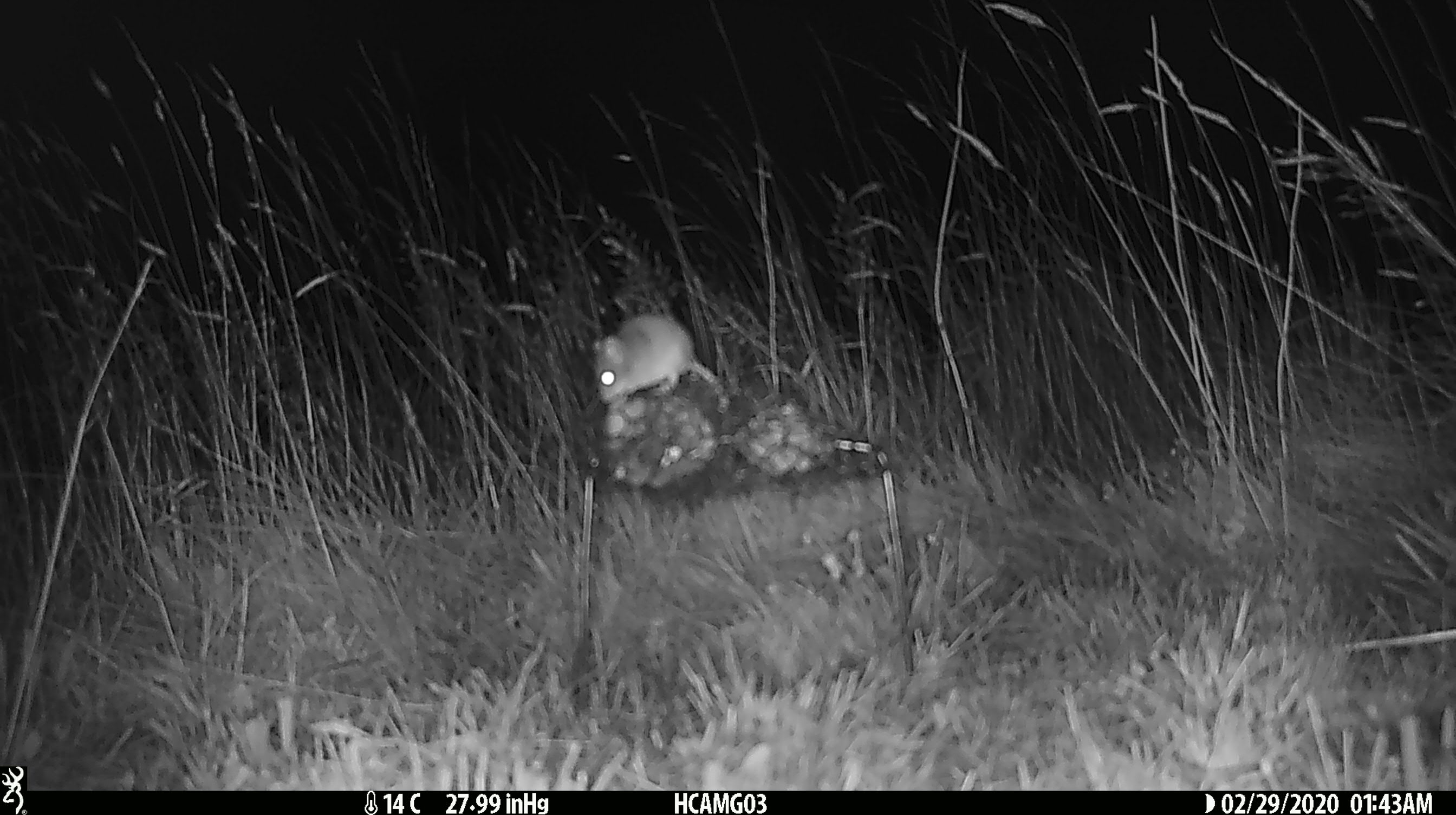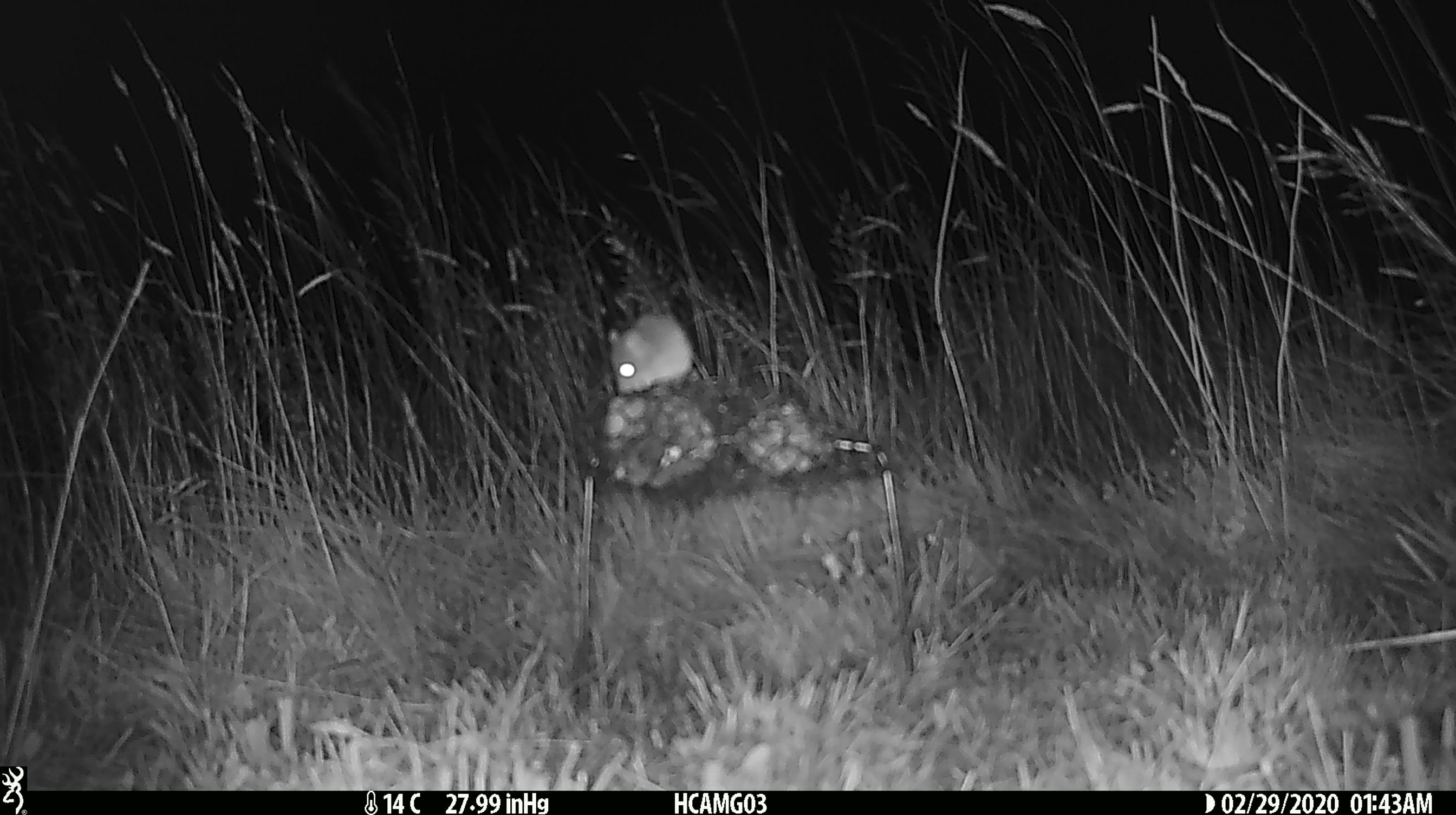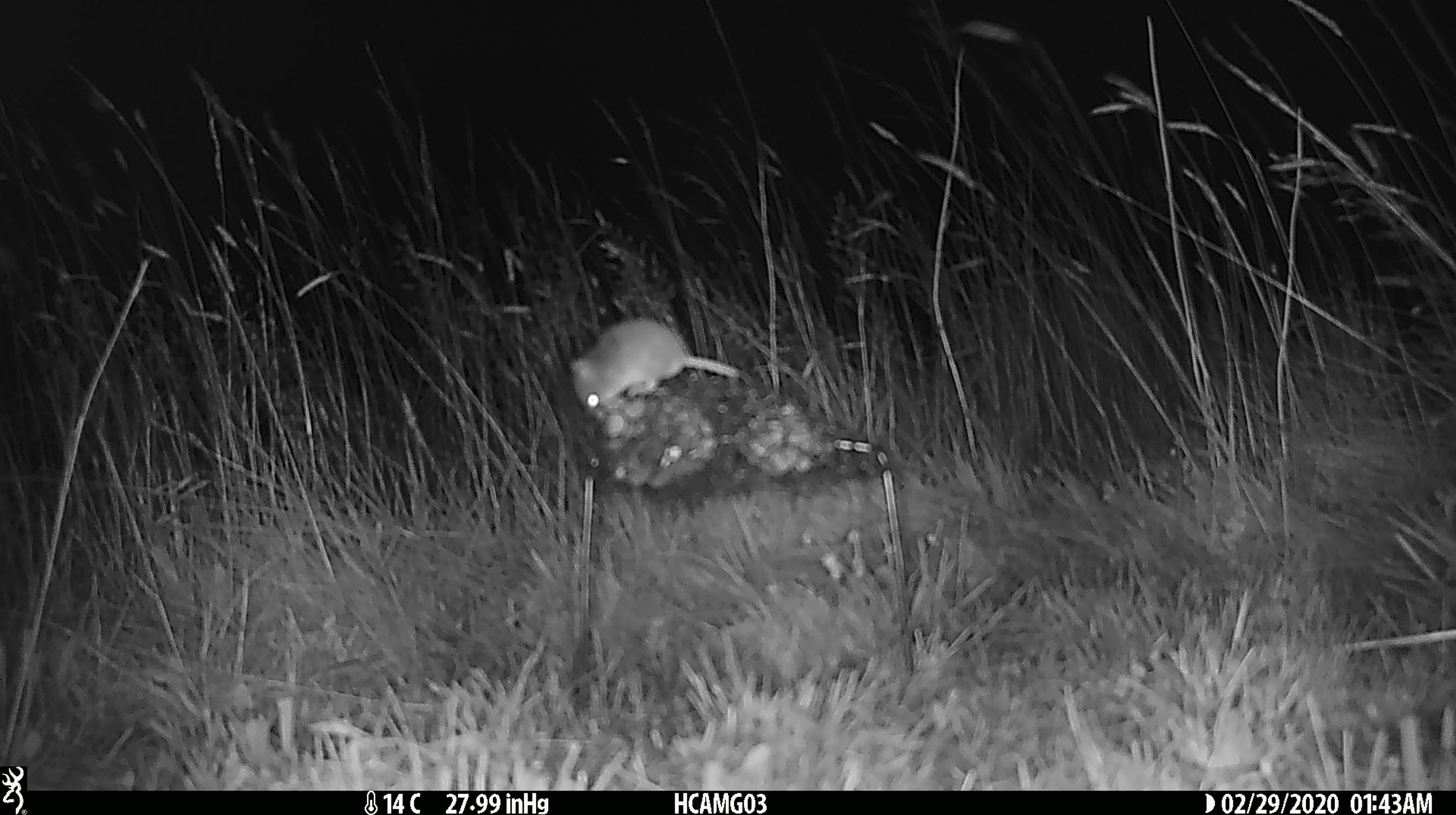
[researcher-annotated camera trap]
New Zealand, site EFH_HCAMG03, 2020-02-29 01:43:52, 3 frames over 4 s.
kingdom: Animalia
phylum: Chordata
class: Mammalia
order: Rodentia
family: Muridae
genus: Mus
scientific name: Mus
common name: mouse